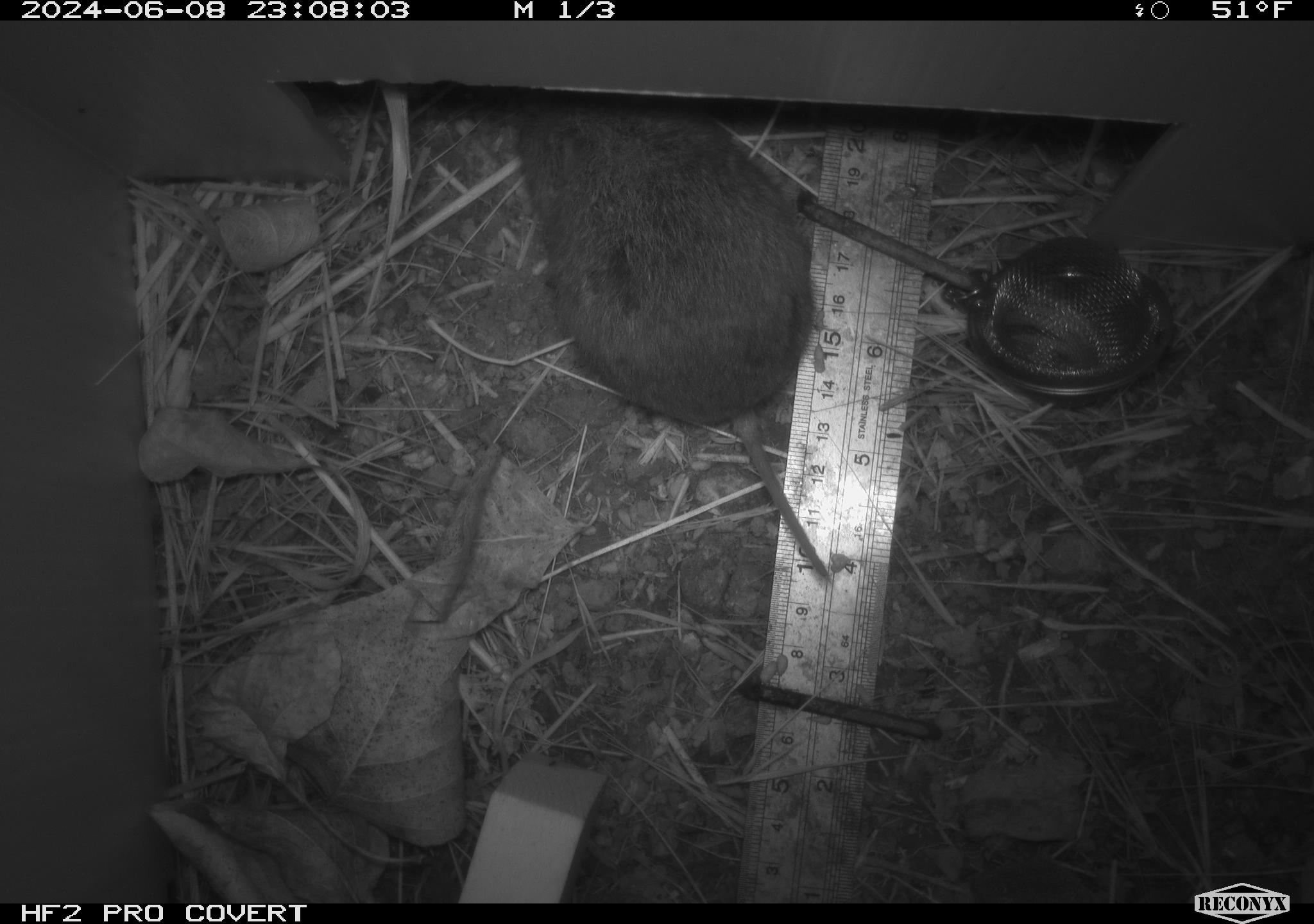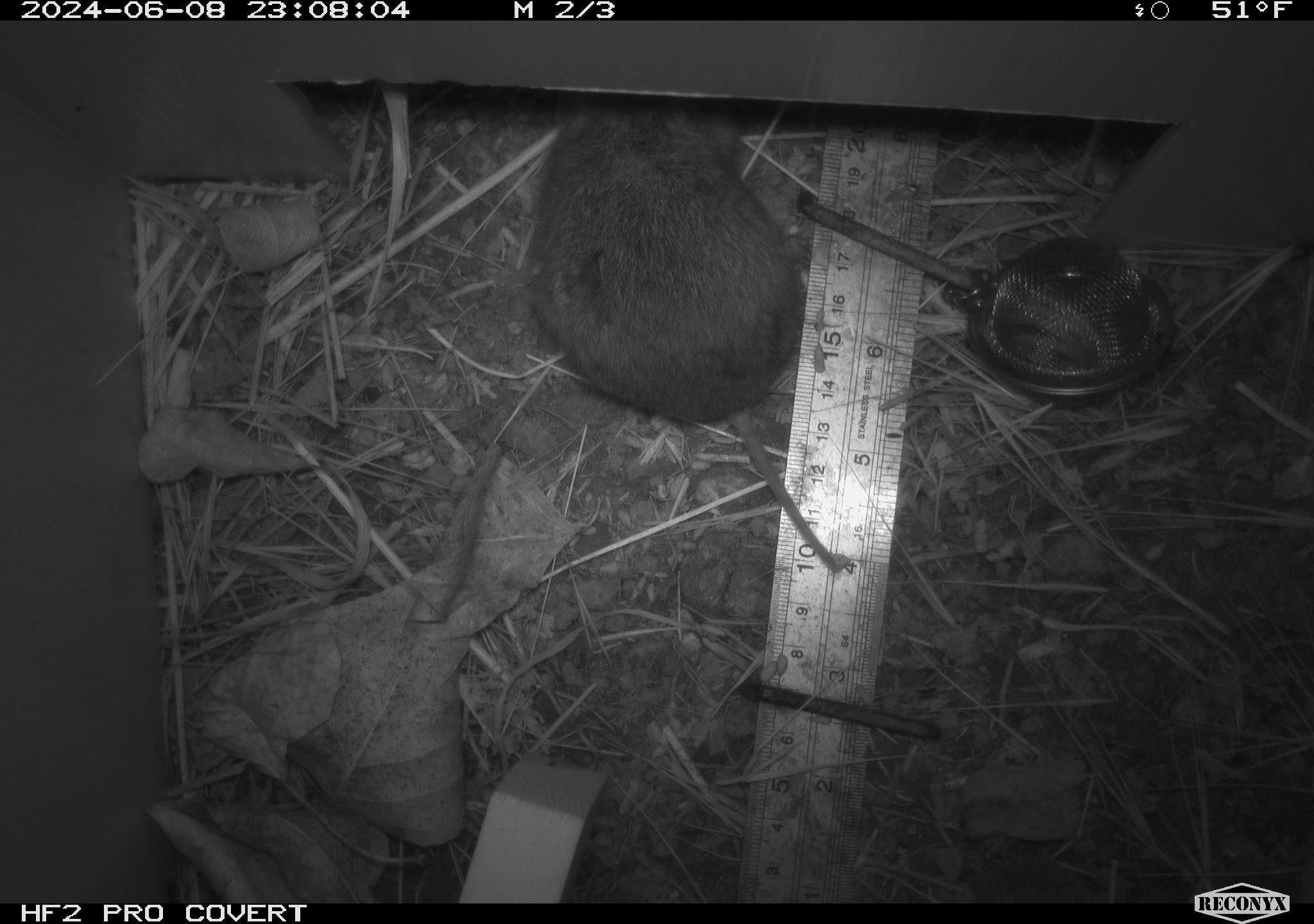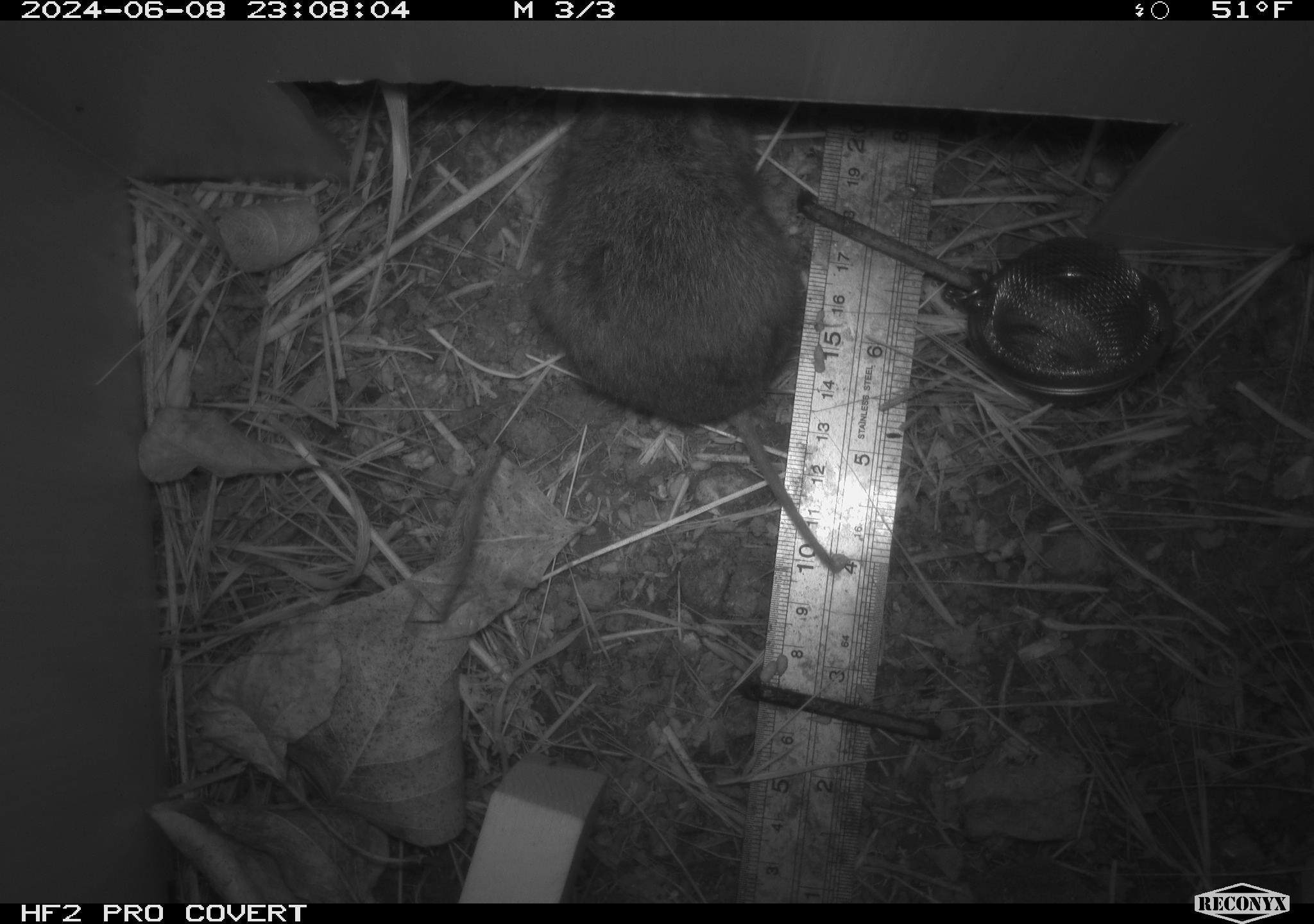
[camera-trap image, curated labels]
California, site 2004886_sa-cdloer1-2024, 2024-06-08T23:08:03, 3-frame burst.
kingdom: Animalia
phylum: Chordata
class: Mammalia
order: Rodentia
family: Cricetidae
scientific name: Arvicolinae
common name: voles, lemmings, and muskrats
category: arvicolinae subfamily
Arvicolinae subfamily (voles, lemmings, and muskrats) (Arvicolinae).